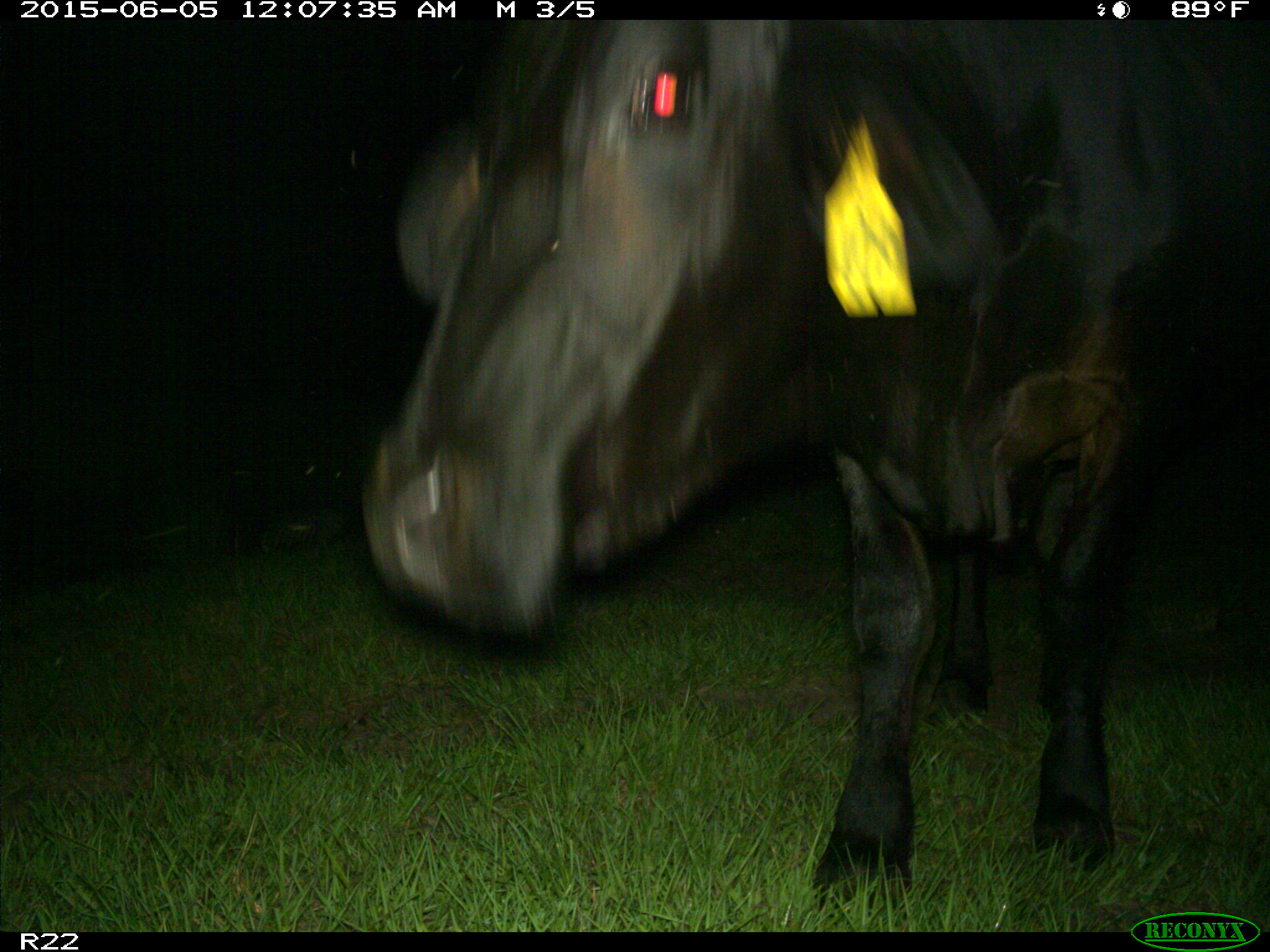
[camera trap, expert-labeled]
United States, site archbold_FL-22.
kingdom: Animalia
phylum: Chordata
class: Mammalia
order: Artiodactyla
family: Bovidae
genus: Bos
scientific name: Bos taurus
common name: domestic cow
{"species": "Bos taurus (domestic cow)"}